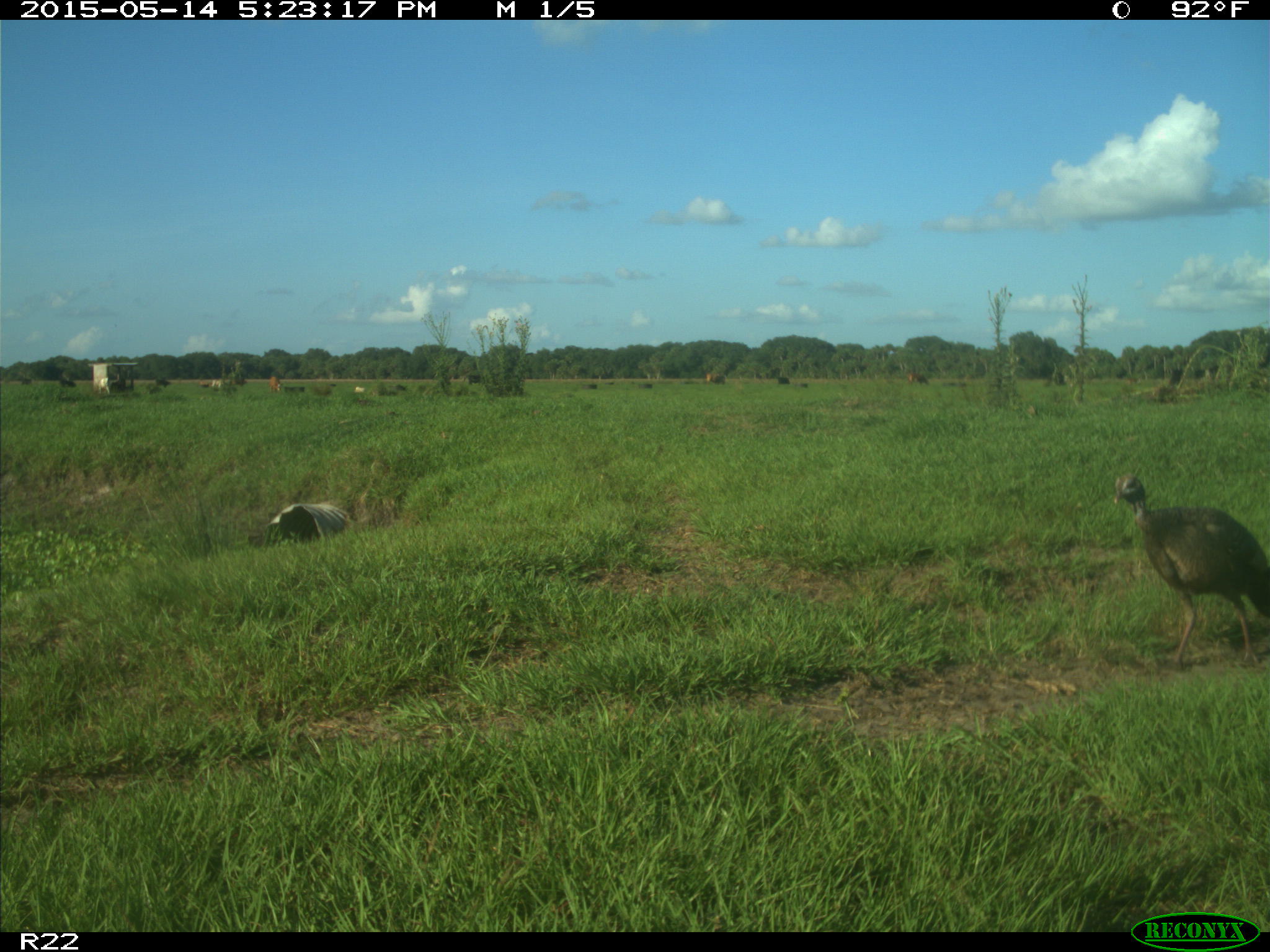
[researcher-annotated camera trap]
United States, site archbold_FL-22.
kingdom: Animalia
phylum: Chordata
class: Aves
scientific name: Aves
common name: birds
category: unidentified bird